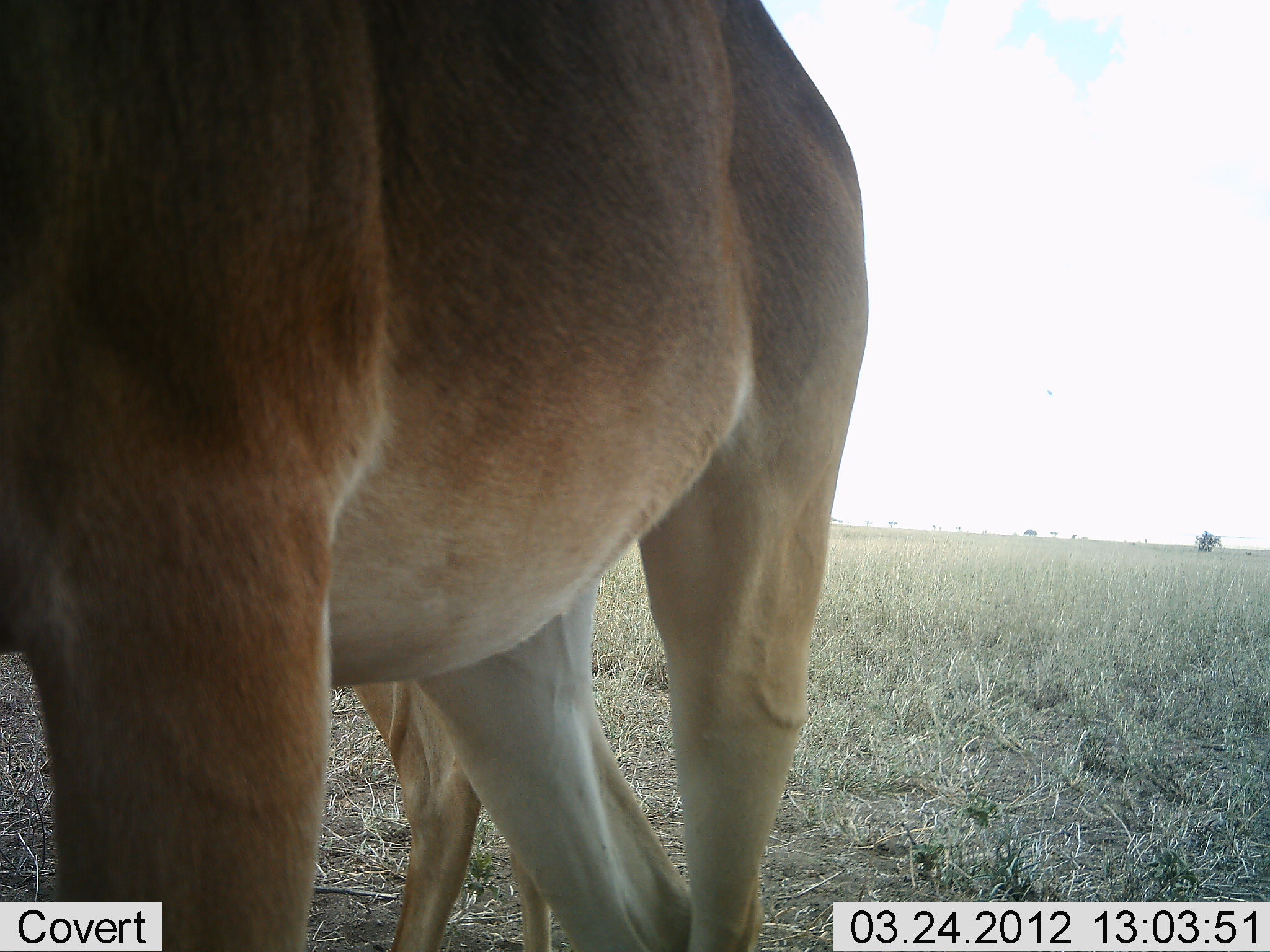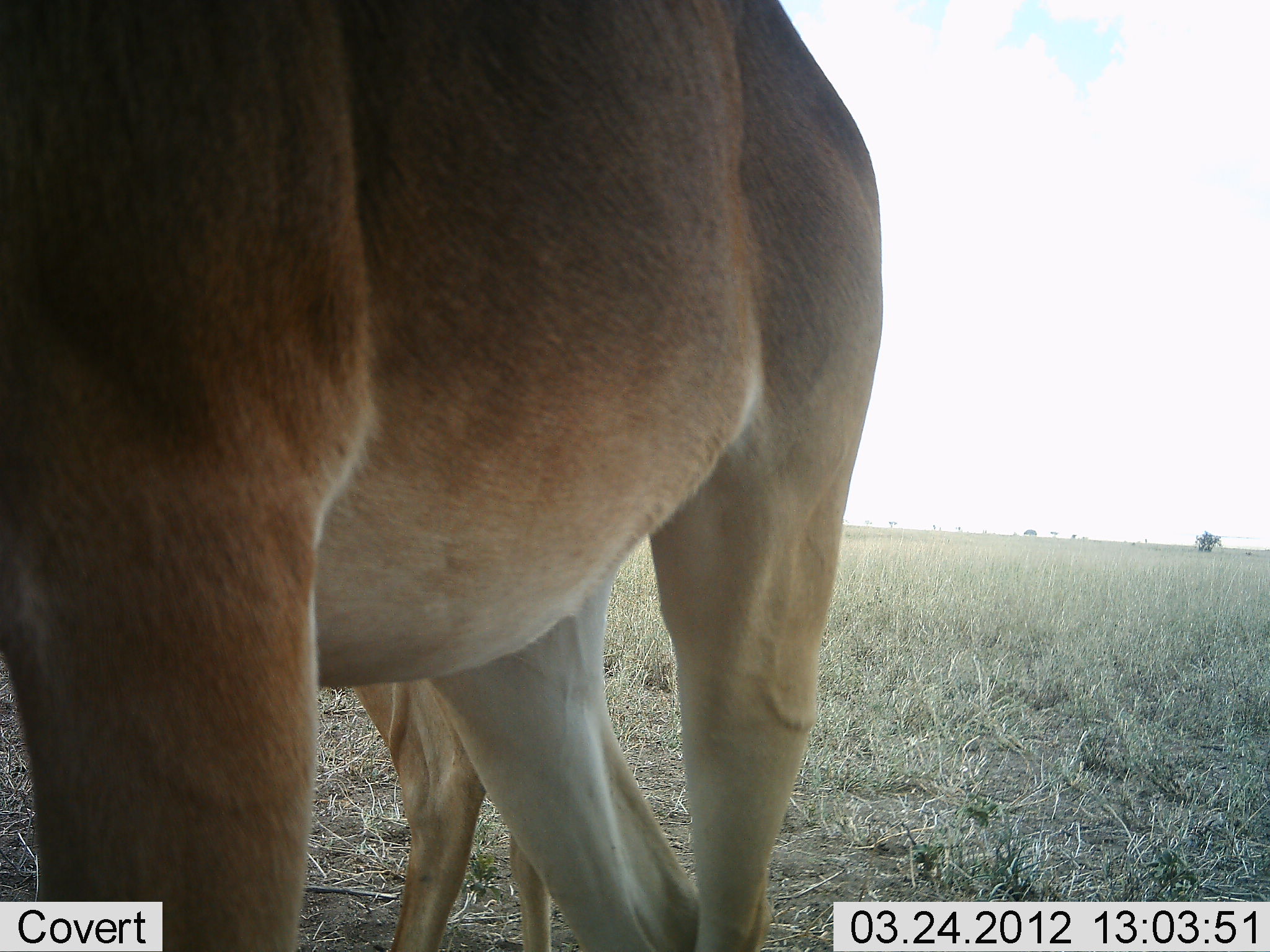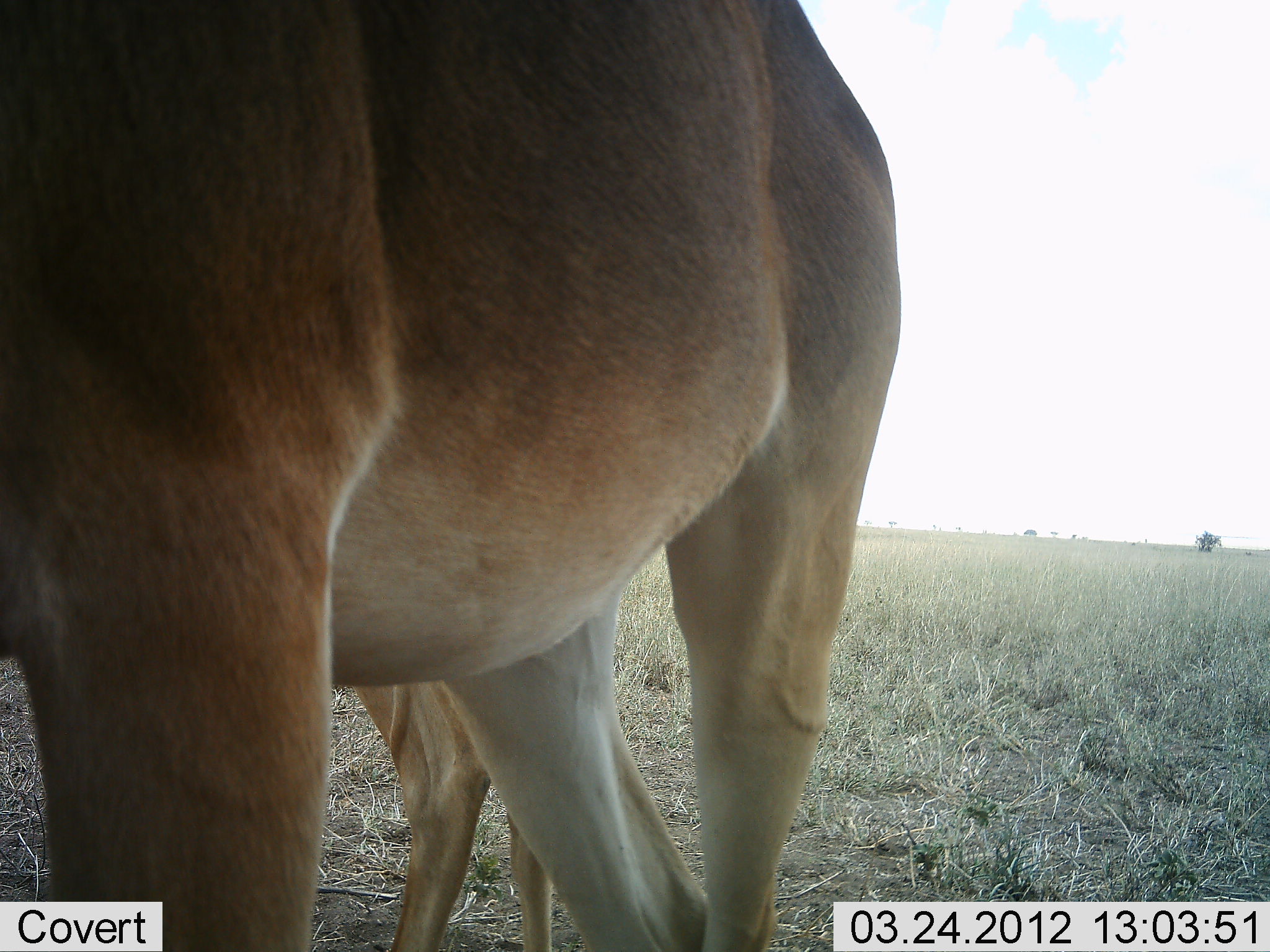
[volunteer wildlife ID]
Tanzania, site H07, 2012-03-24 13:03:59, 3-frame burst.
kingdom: Animalia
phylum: Chordata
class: Mammalia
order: Artiodactyla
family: Bovidae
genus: Alcelaphus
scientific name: Alcelaphus buselaphus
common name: hartebeest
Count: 2.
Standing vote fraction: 100%.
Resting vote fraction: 0%.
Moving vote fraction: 0%.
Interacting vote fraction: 0%.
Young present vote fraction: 0%.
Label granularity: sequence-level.